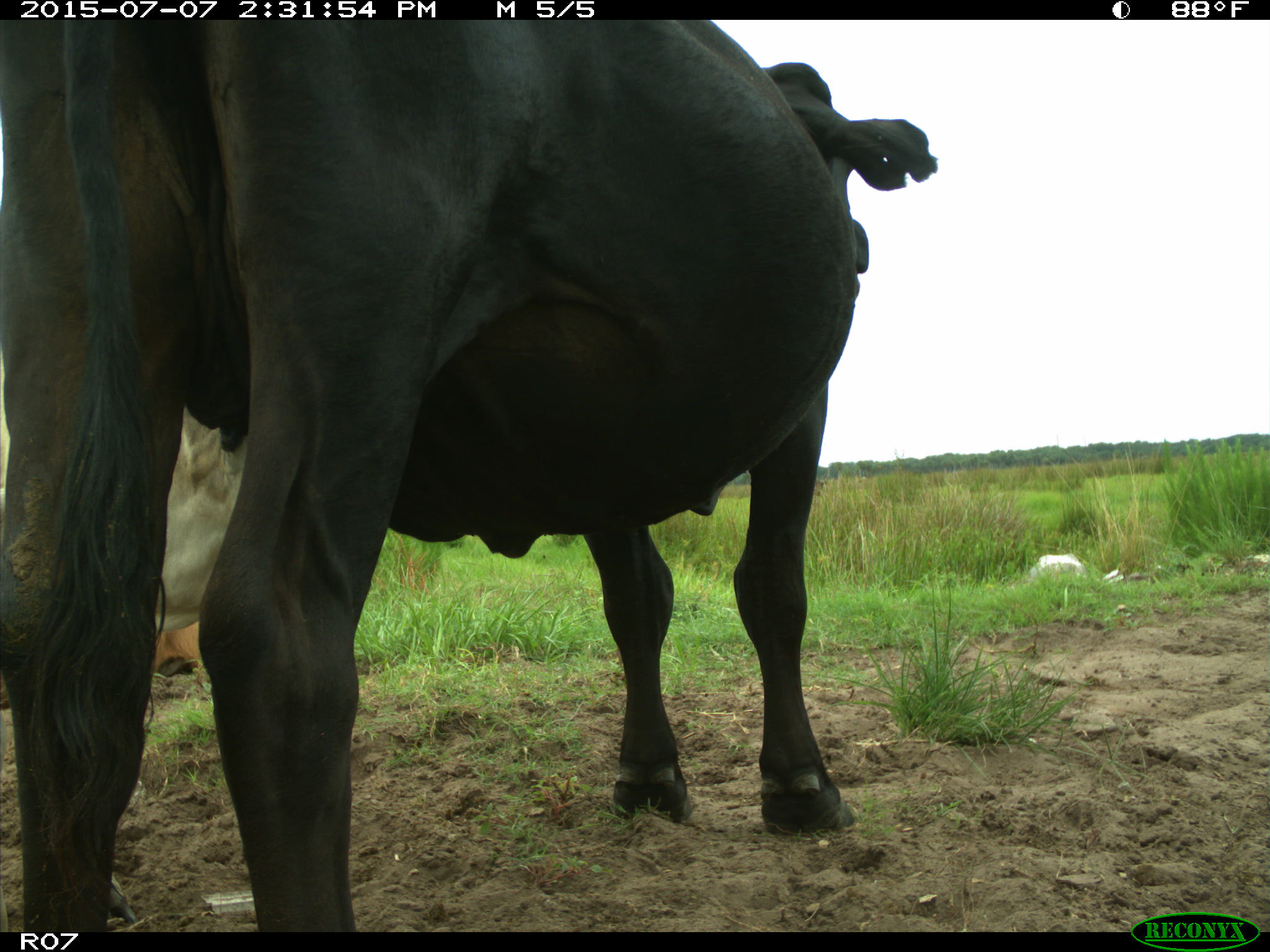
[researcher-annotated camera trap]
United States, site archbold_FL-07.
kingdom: Animalia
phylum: Chordata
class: Mammalia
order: Artiodactyla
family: Bovidae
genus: Bos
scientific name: Bos taurus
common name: domestic cow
Bos taurus (domestic cow).